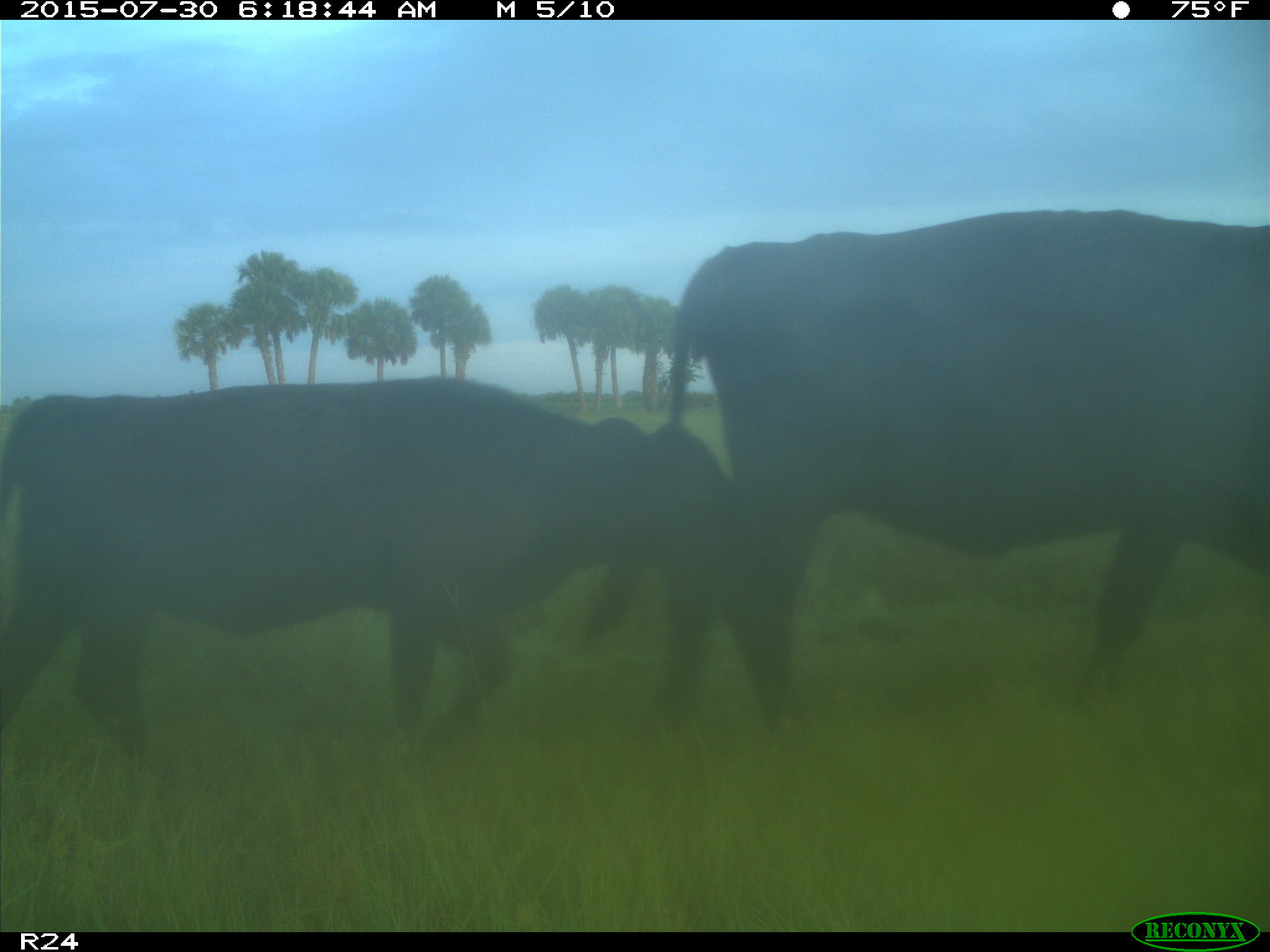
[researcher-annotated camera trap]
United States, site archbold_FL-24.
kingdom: Animalia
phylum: Chordata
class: Mammalia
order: Artiodactyla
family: Bovidae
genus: Bos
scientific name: Bos taurus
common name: domestic cow